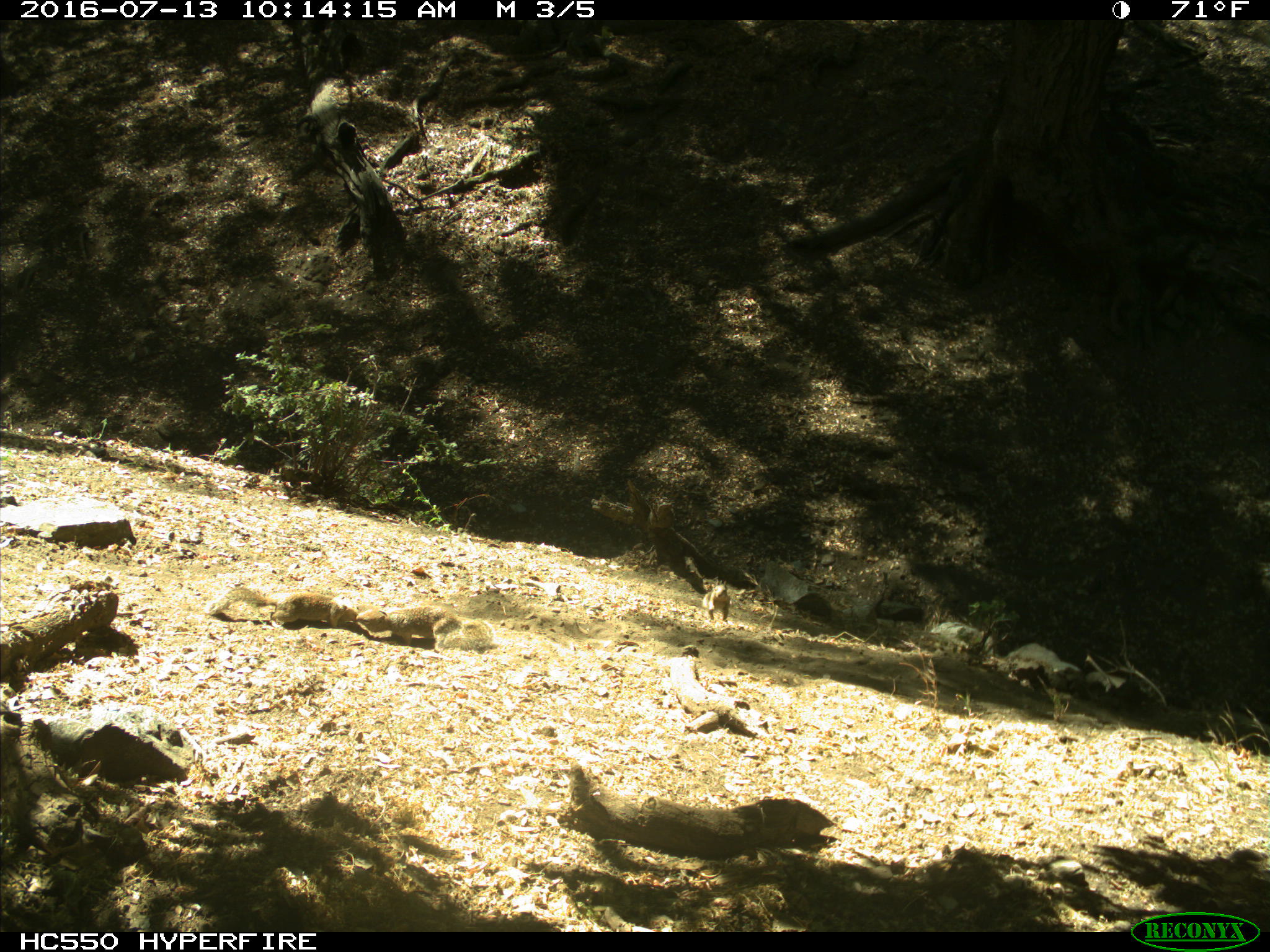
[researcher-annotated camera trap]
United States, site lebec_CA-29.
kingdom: Animalia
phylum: Chordata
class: Mammalia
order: Rodentia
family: Sciuridae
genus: Otospermophilus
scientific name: Otospermophilus beecheyi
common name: california ground squirrel